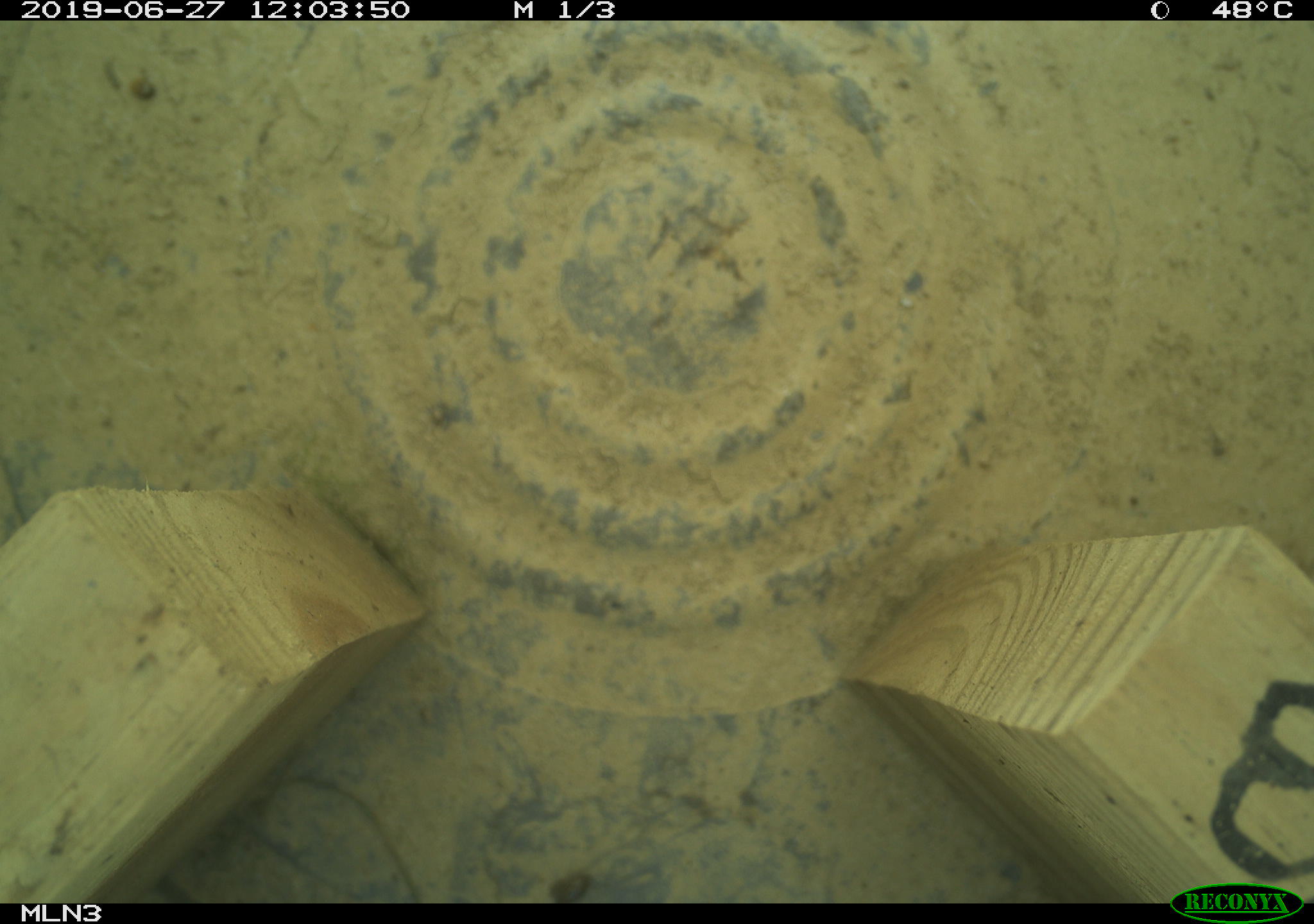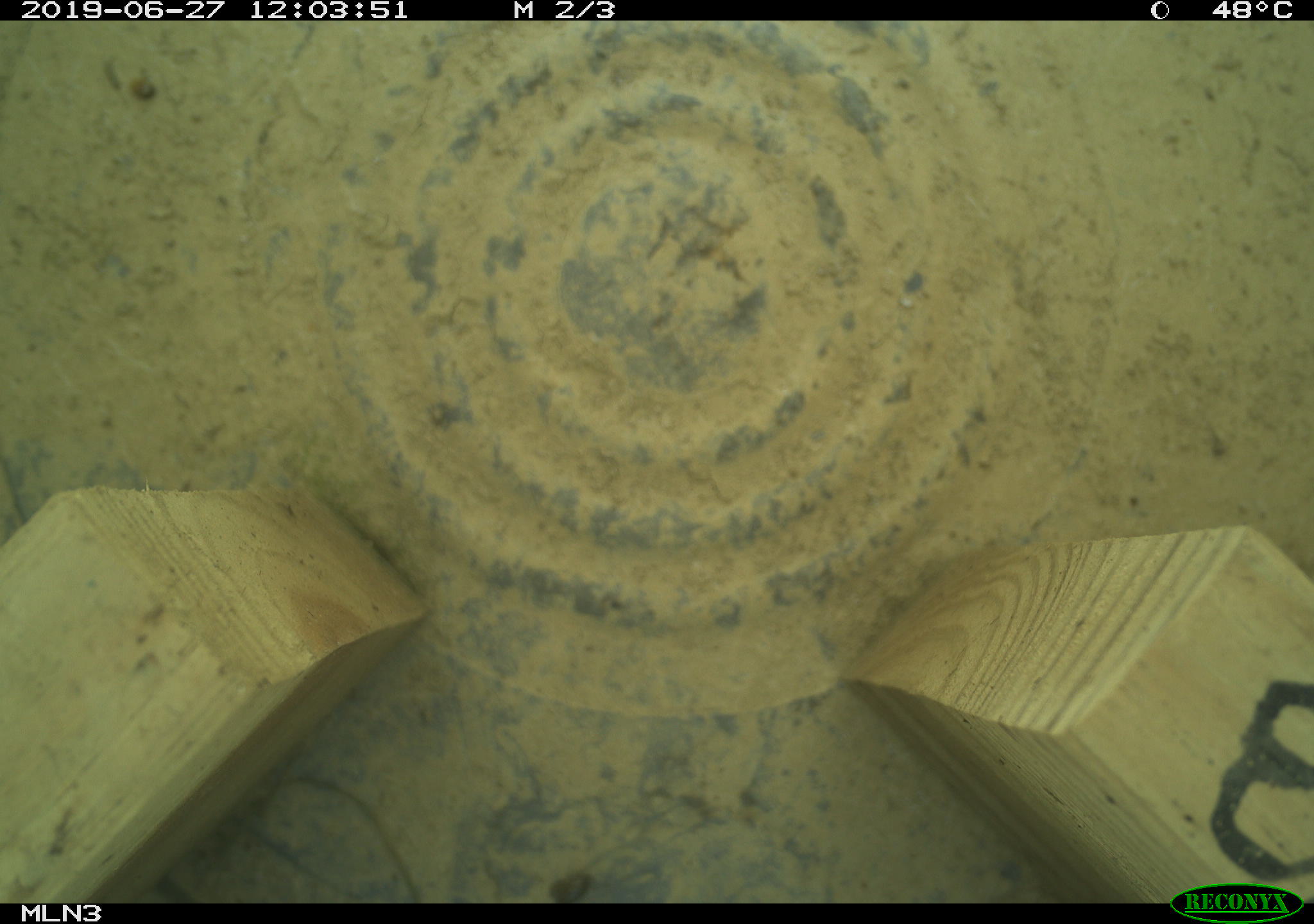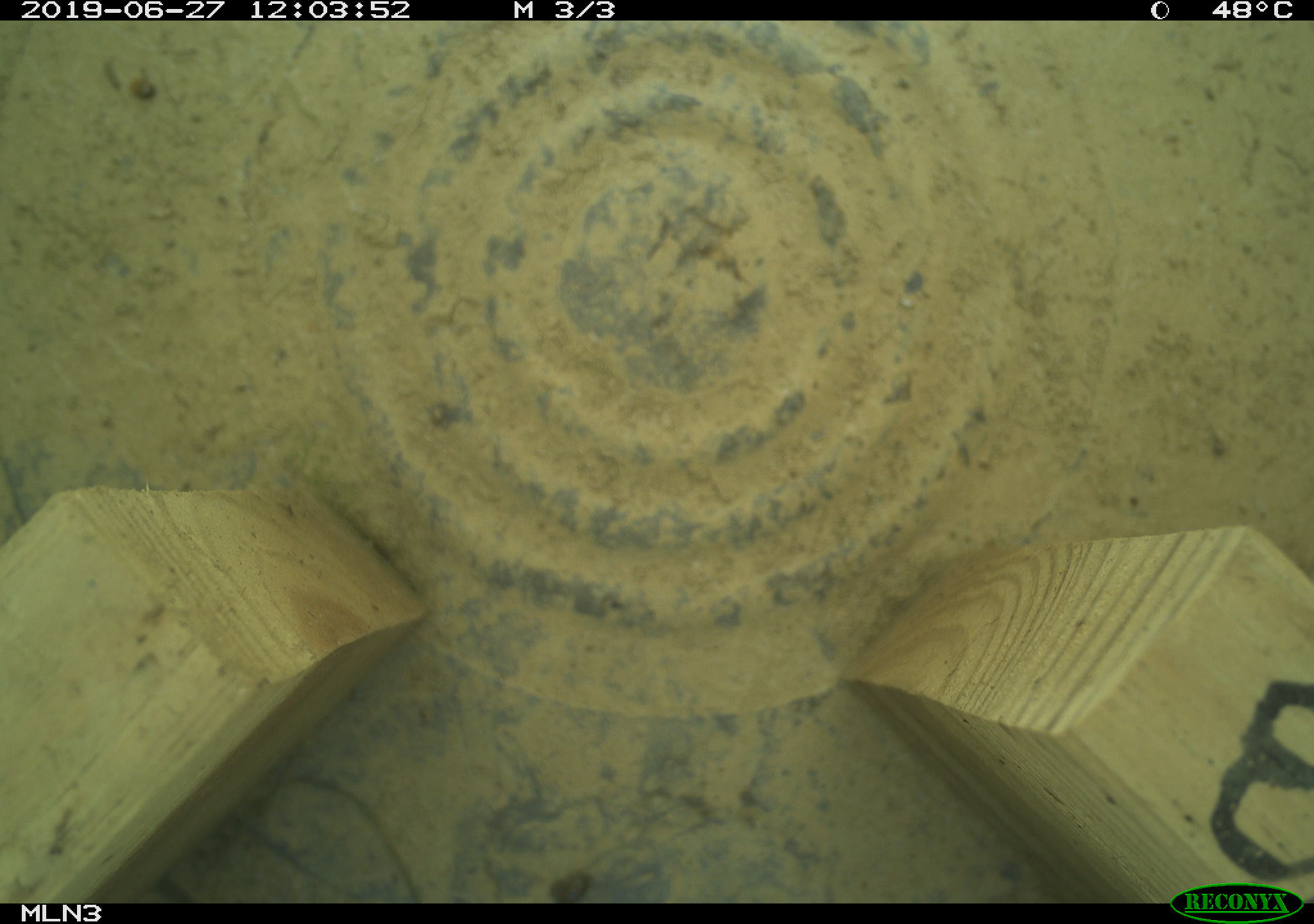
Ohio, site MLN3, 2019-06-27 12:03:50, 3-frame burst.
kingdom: Animalia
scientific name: Animalia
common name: animal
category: invertebrate